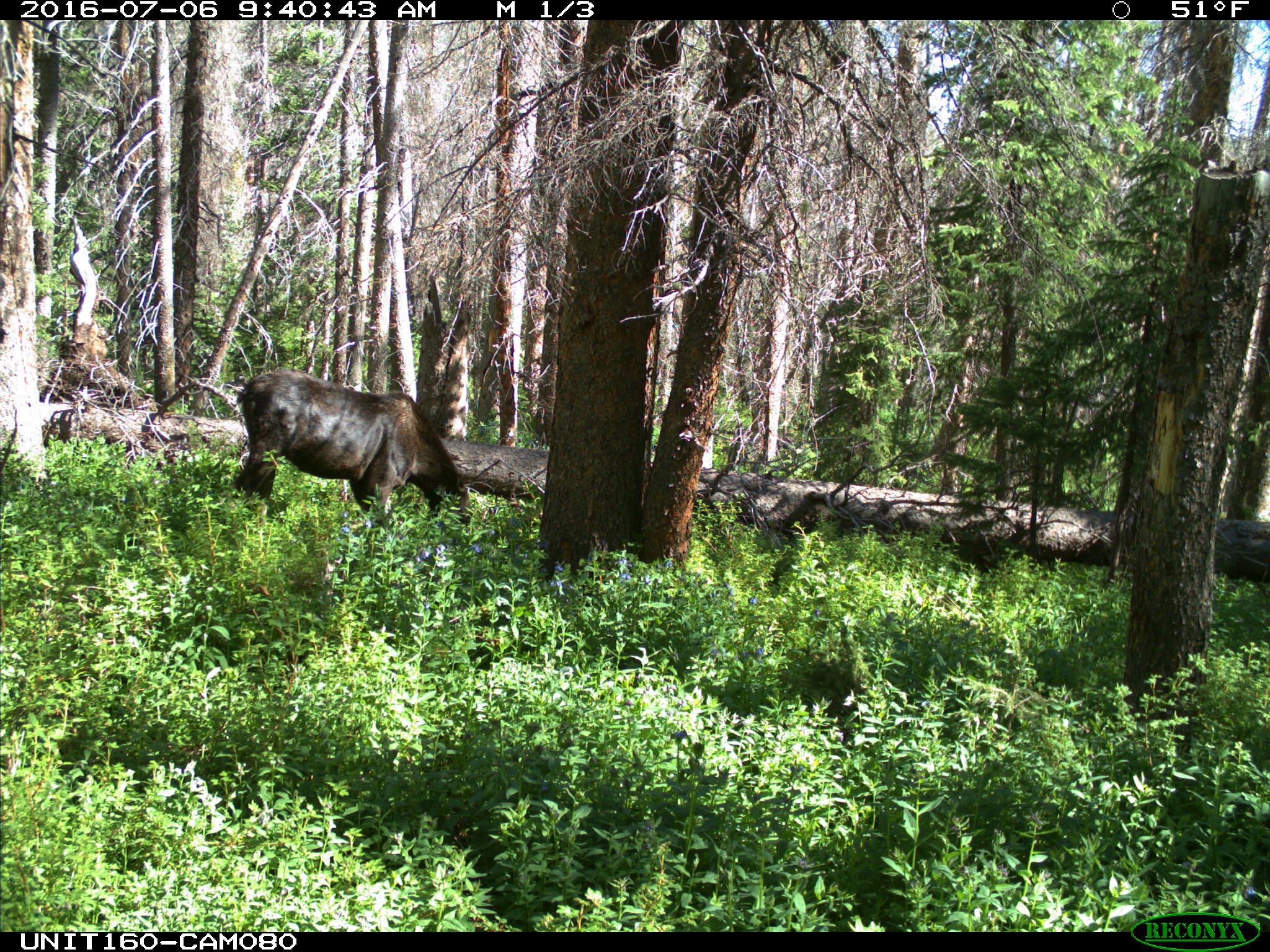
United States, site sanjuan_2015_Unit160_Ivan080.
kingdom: Animalia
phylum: Chordata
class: Mammalia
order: Artiodactyla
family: Cervidae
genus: Alces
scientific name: Alces alces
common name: moose